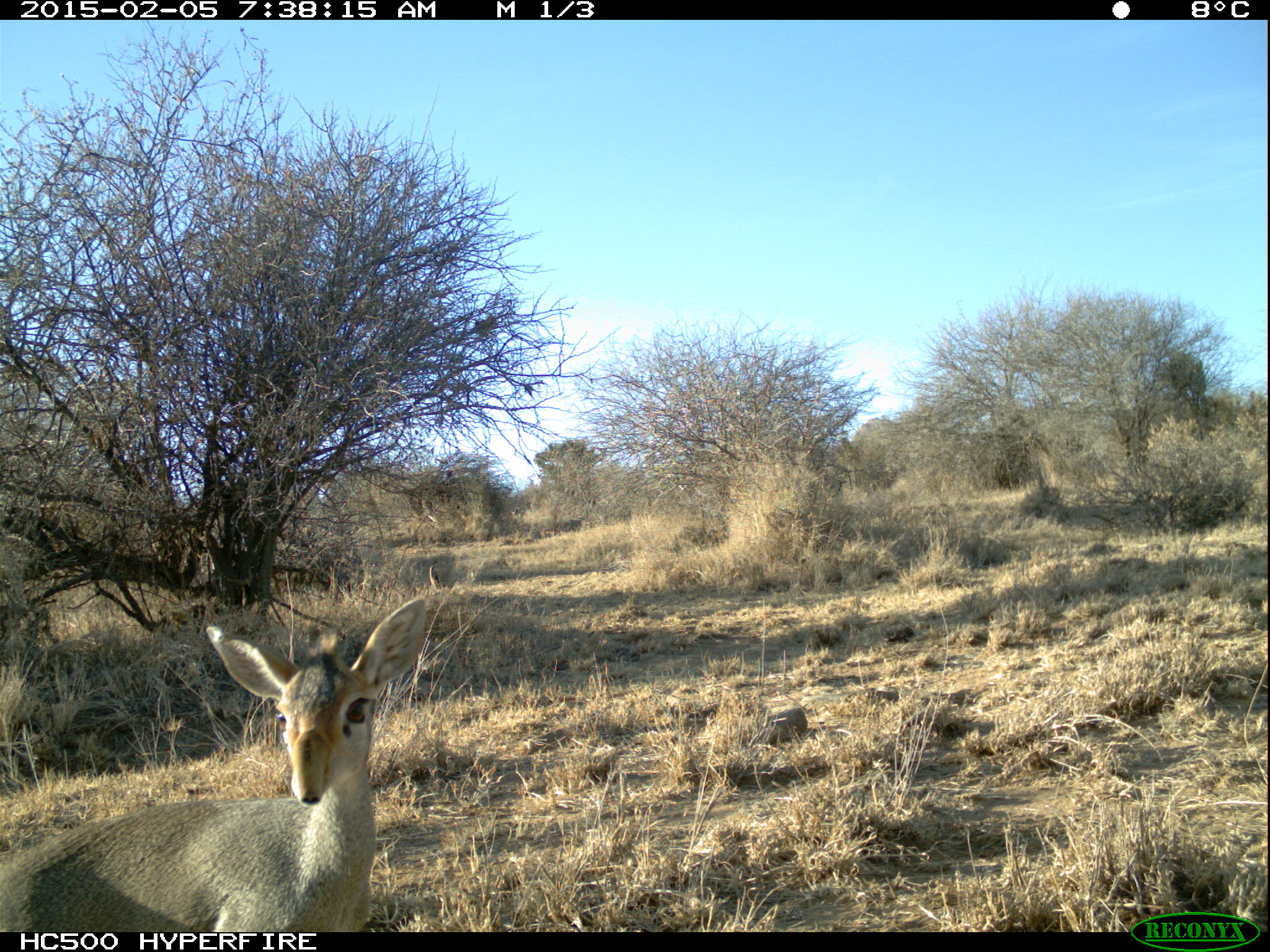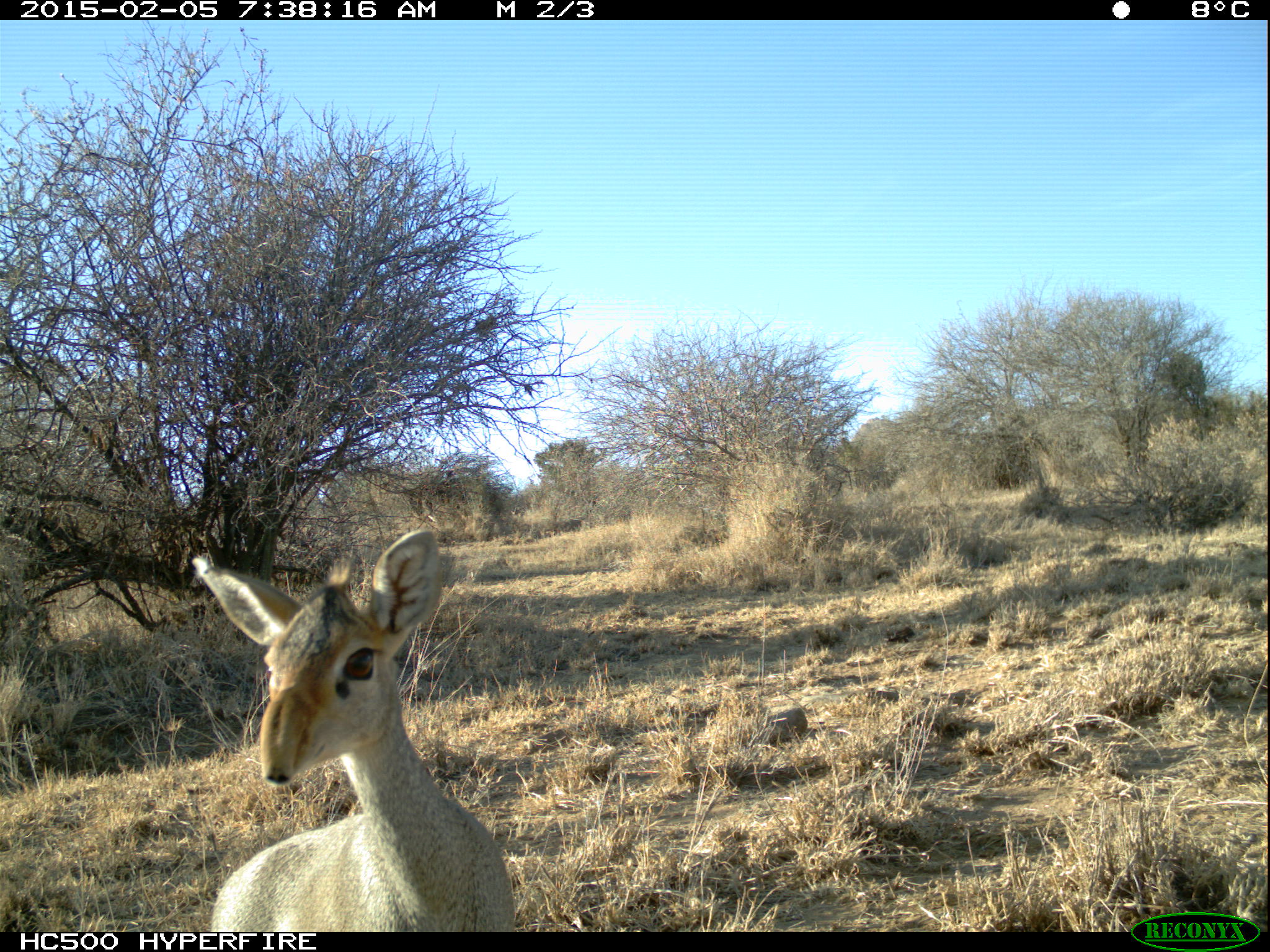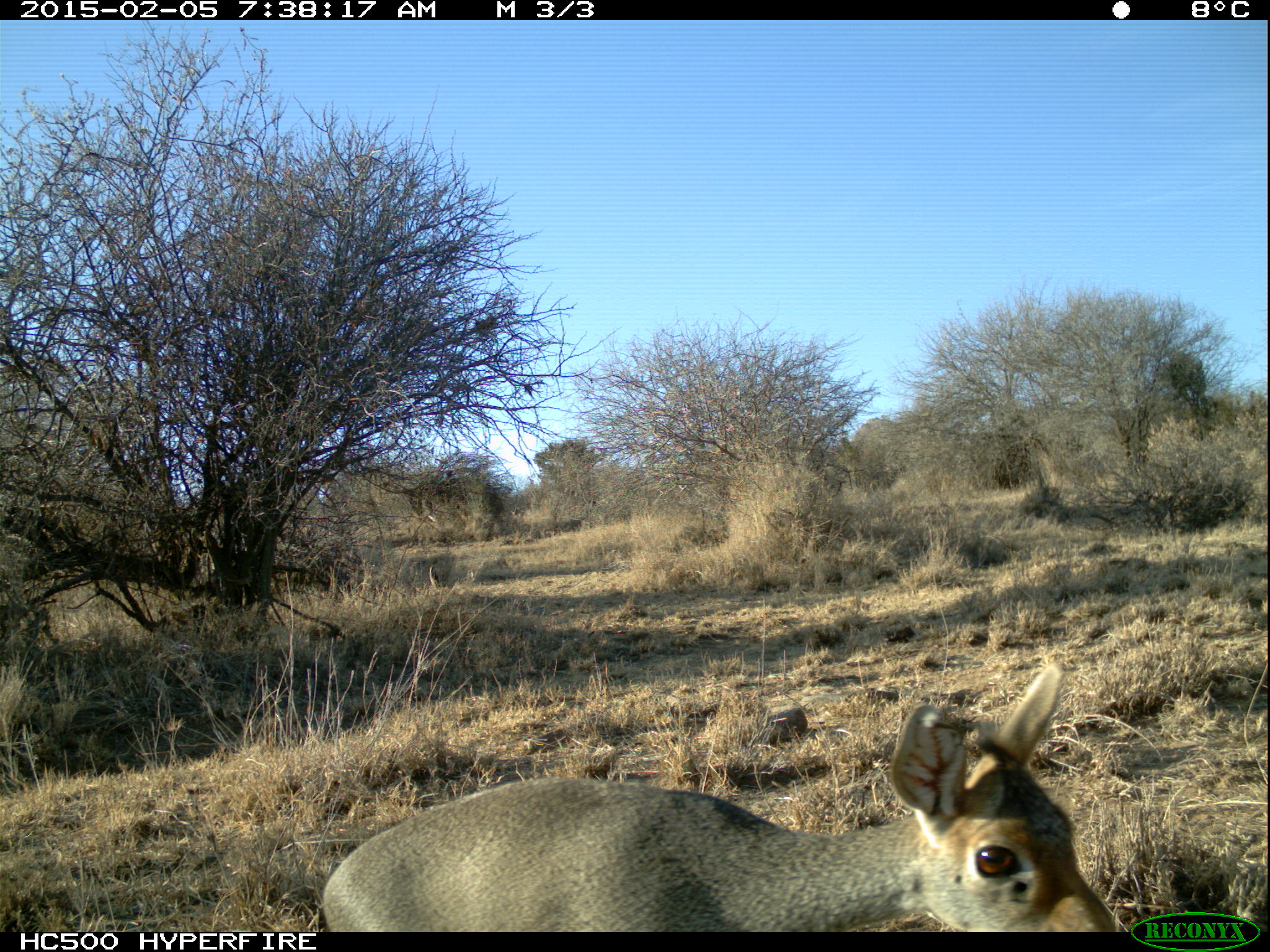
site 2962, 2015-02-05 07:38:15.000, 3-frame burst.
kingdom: Animalia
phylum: Chordata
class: Mammalia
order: Artiodactyla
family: Bovidae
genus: Madoqua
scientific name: Madoqua guentheri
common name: günther's dik-dik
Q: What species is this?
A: Madoqua guentheri (günther's dik-dik).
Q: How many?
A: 1.